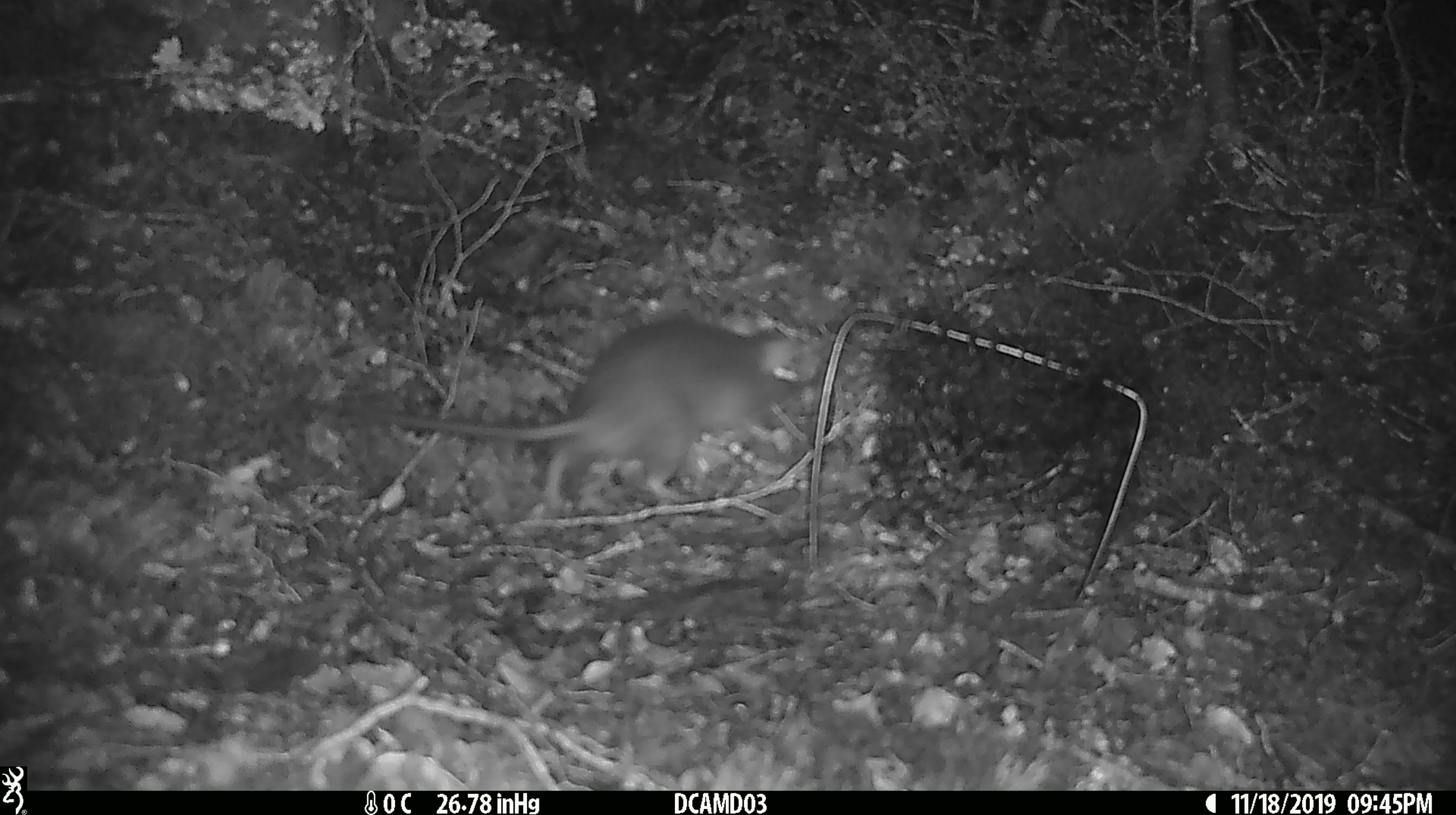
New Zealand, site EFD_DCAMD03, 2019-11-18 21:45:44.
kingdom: Animalia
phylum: Chordata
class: Mammalia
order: Rodentia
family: Muridae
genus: Rattus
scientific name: Rattus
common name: rat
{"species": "rat (Rattus)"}